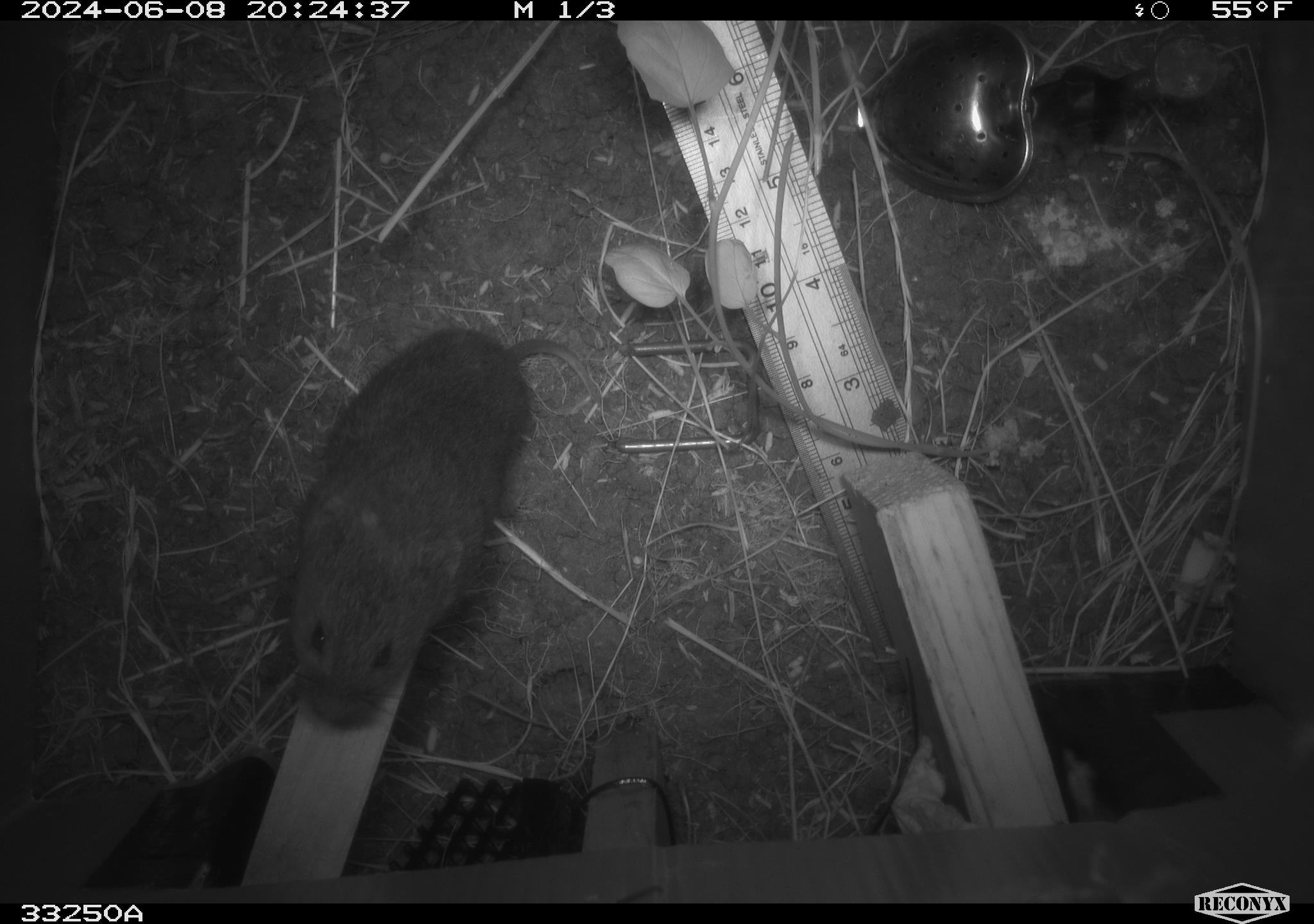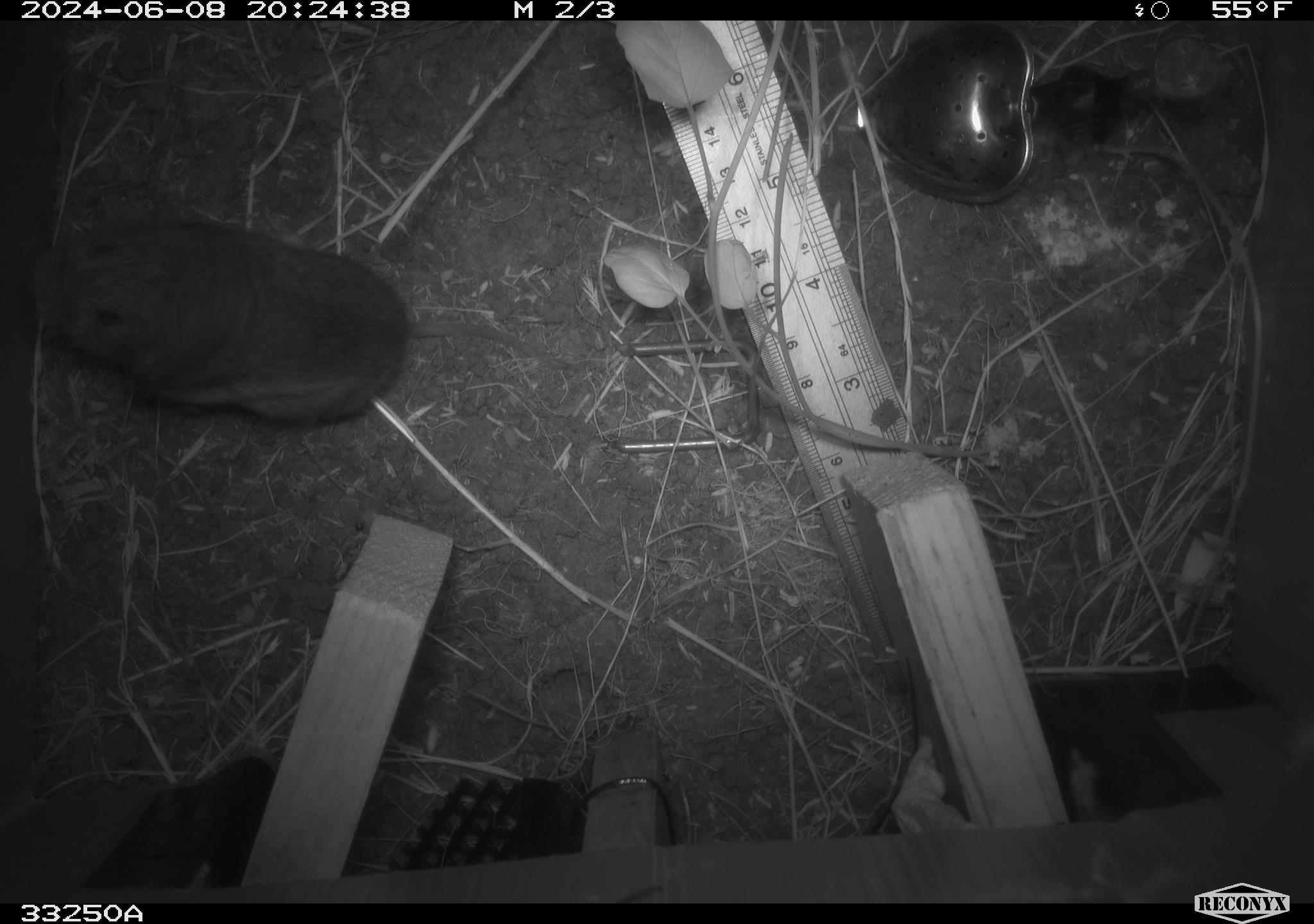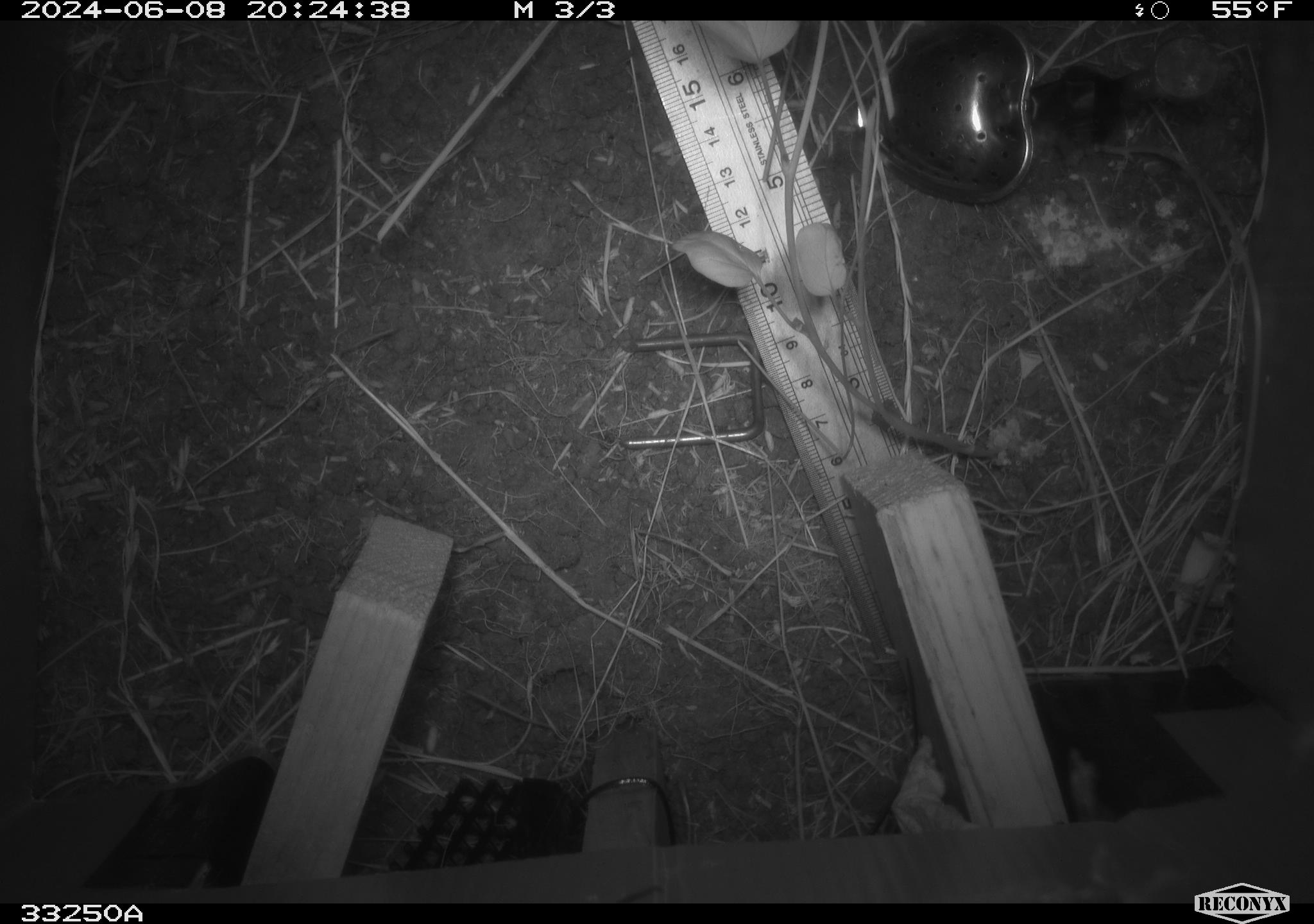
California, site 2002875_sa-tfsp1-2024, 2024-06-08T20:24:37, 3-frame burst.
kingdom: Animalia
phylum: Chordata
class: Mammalia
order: Rodentia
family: Cricetidae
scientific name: Arvicolinae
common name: voles, lemmings, and muskrats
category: arvicolinae subfamily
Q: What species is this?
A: Arvicolinae subfamily (voles, lemmings, and muskrats) (Arvicolinae).